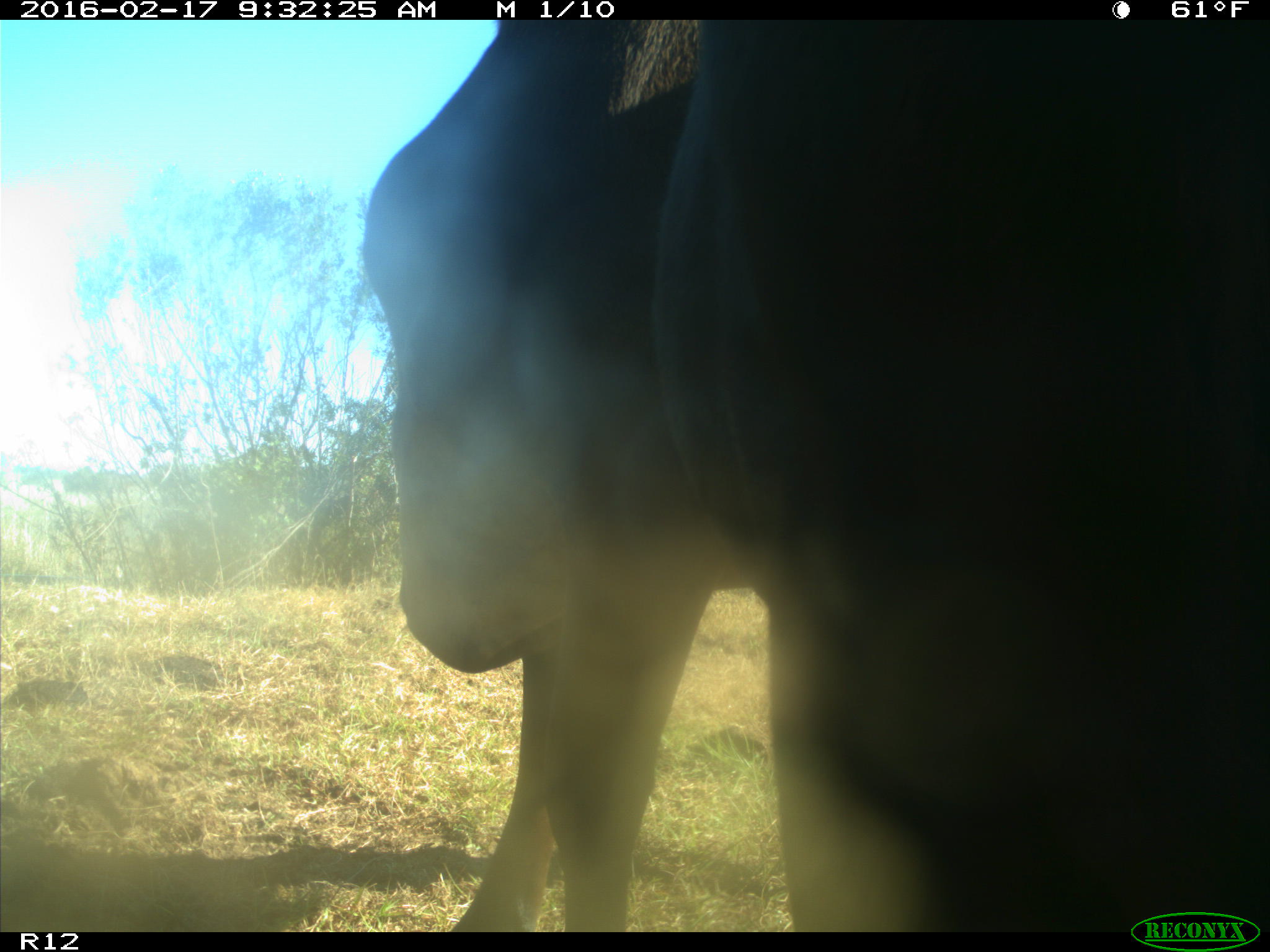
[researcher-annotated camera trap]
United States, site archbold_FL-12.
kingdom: Animalia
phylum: Chordata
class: Mammalia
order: Artiodactyla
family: Bovidae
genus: Bos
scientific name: Bos taurus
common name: domestic cow